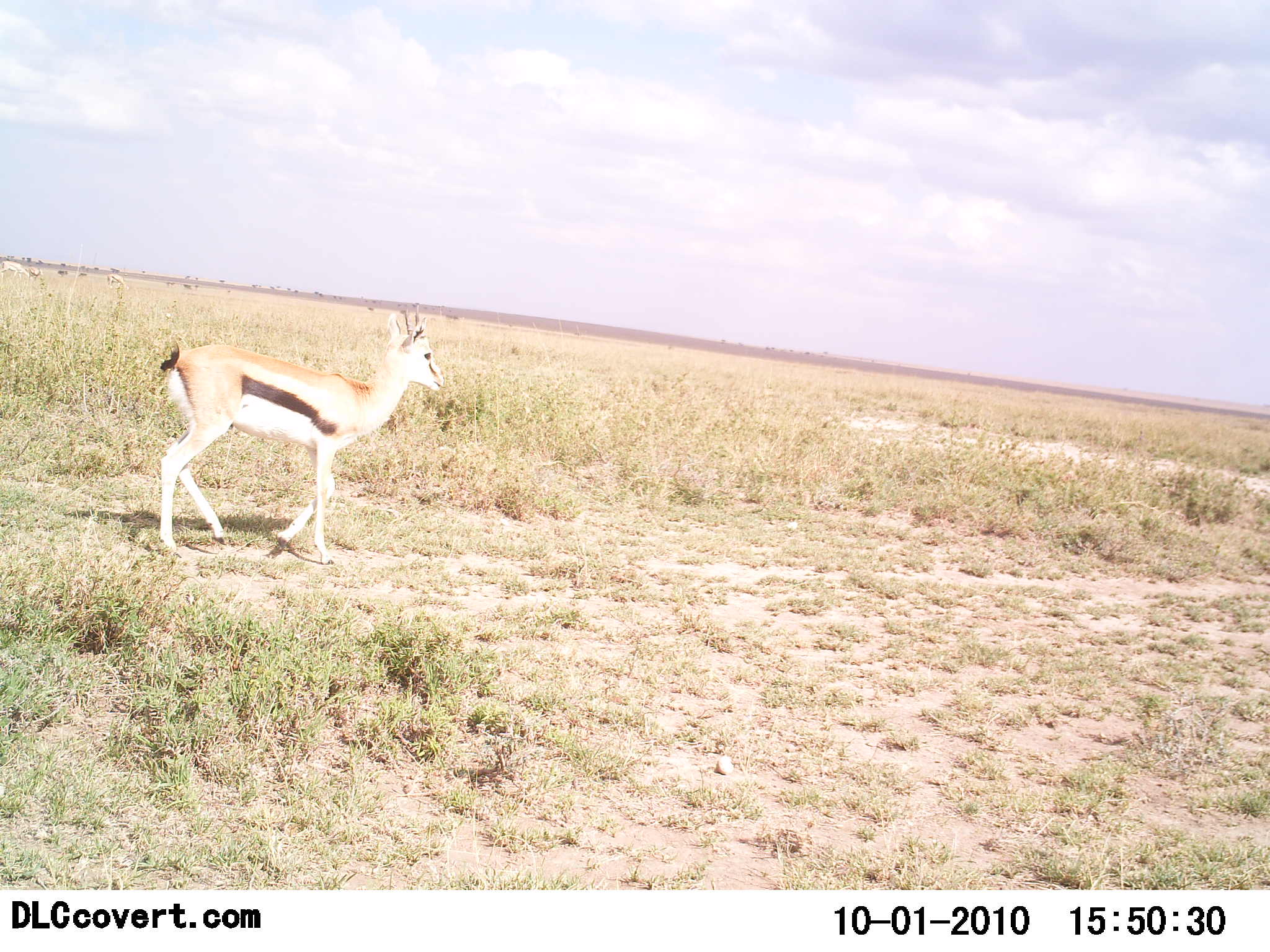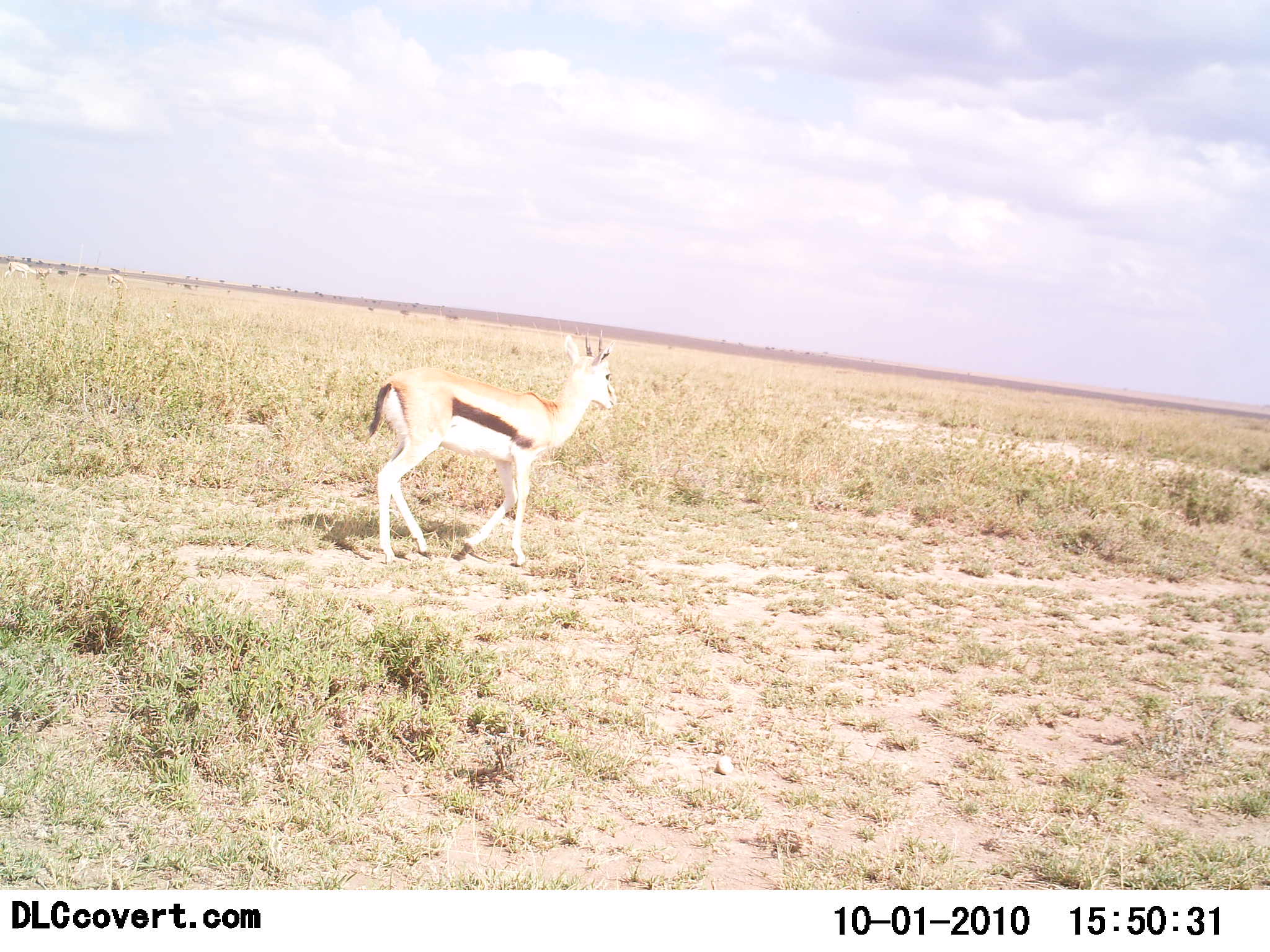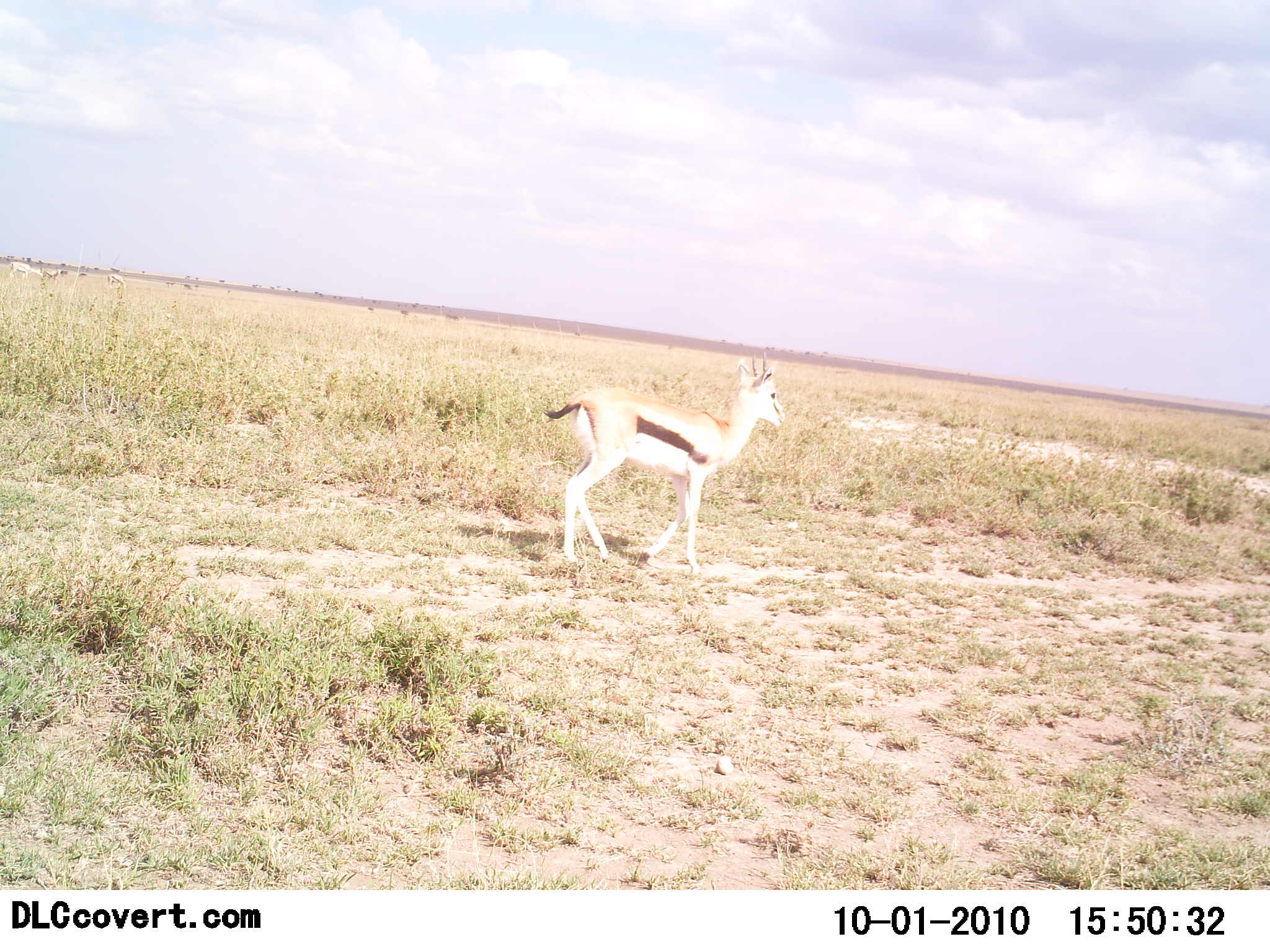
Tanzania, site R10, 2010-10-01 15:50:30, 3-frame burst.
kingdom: Animalia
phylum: Chordata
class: Mammalia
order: Artiodactyla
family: Bovidae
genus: Eudorcas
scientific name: Eudorcas thomsonii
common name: thomson's gazelle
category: gazellethomsons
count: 1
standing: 9%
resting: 0%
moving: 91%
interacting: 0%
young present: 0%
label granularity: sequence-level